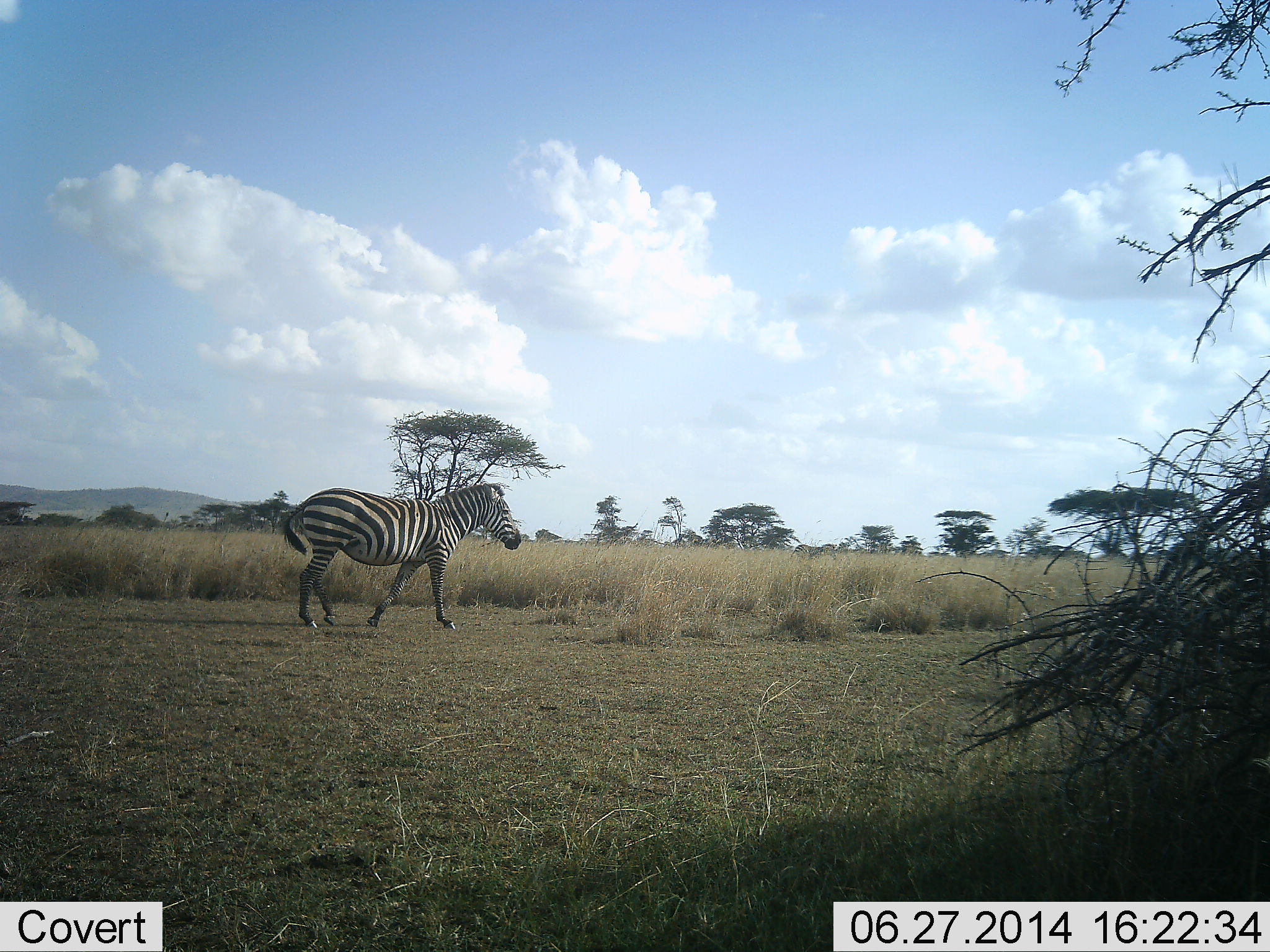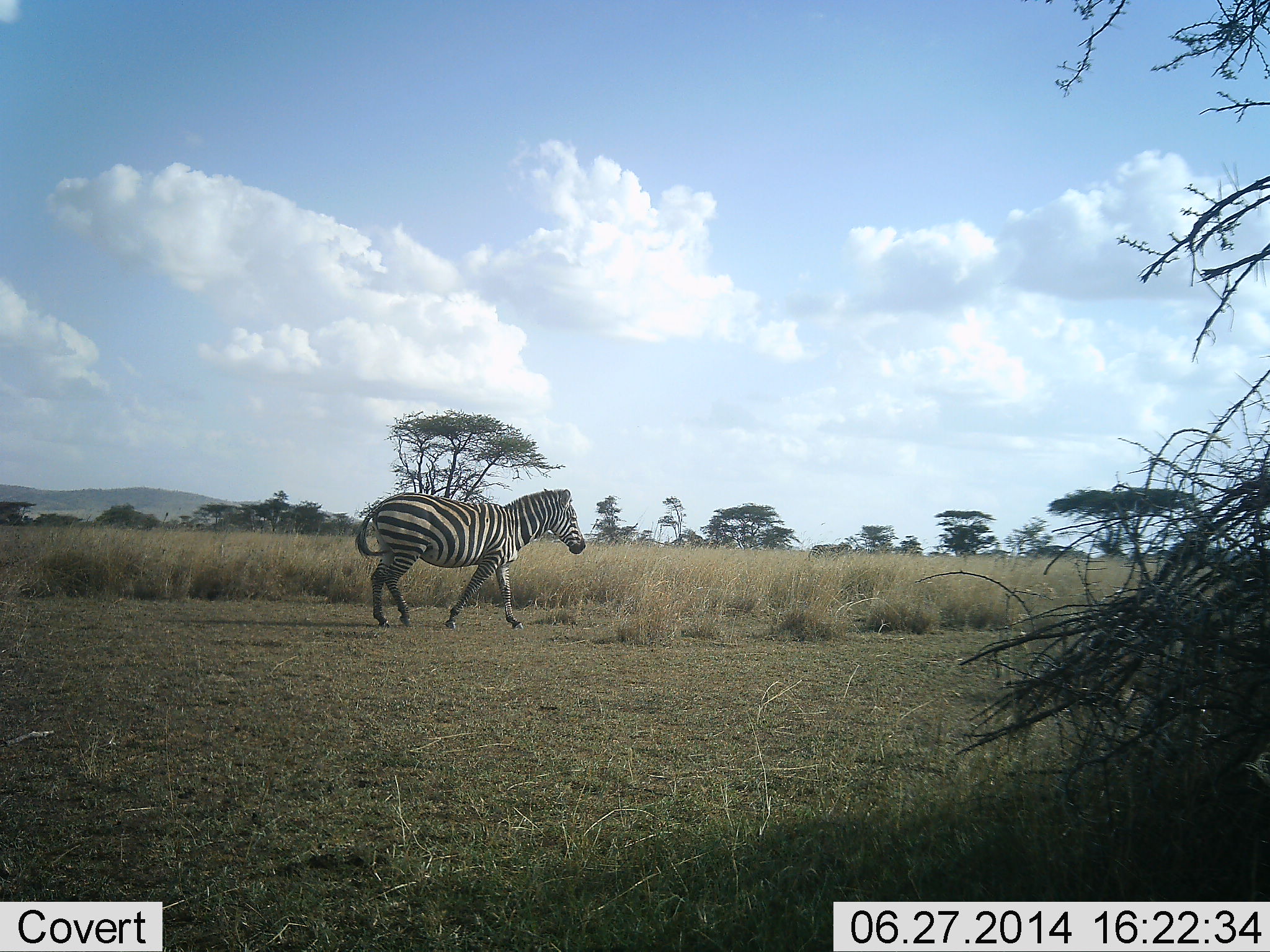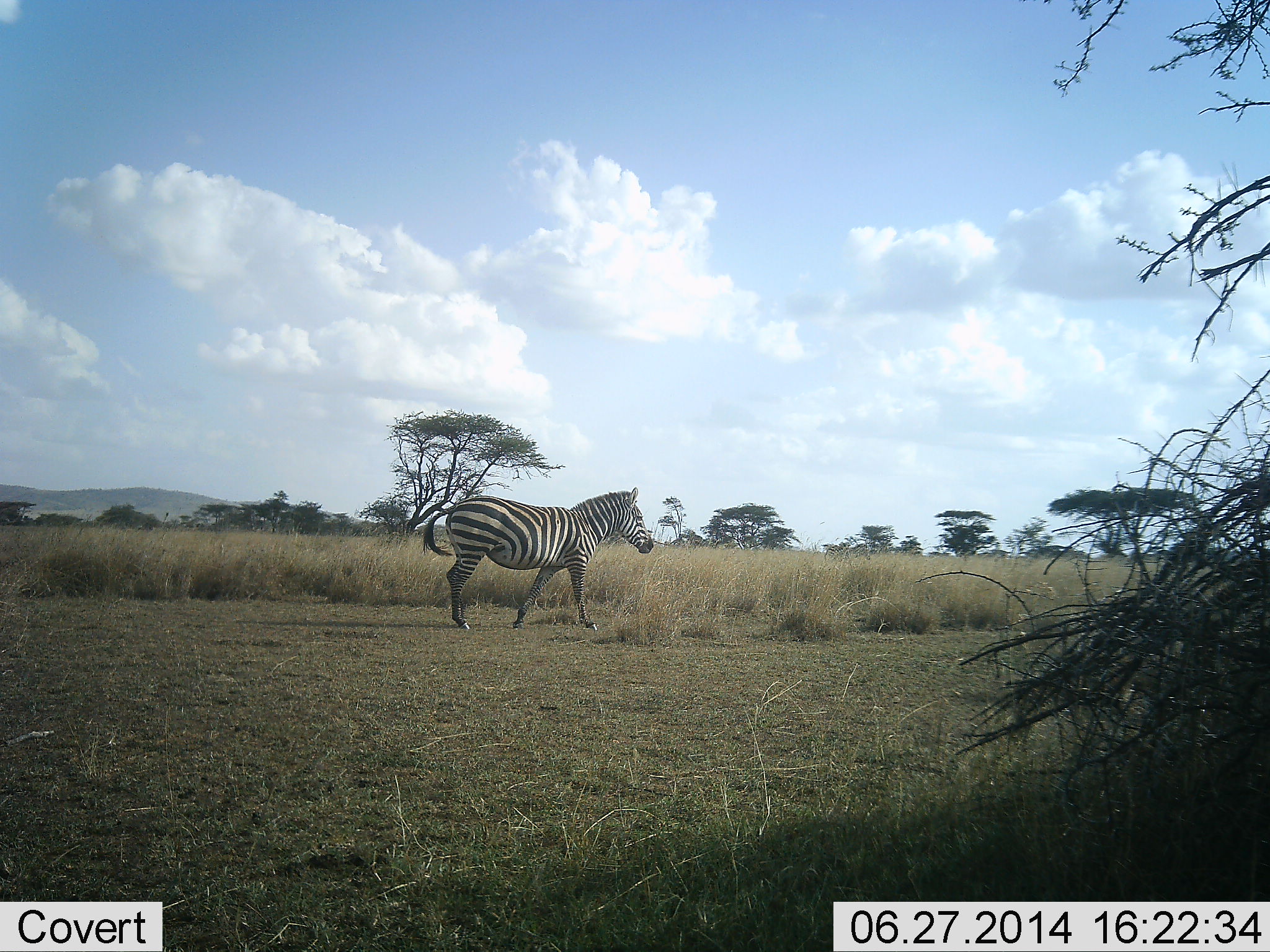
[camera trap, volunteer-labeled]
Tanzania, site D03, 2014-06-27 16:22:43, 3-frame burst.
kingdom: Animalia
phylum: Chordata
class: Mammalia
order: Perissodactyla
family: Equidae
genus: Equus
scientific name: Equus quagga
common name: plains zebra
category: zebra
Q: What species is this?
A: Zebra (plains zebra) (Equus quagga).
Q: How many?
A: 1.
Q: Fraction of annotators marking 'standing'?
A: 10%.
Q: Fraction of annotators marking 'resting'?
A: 10%.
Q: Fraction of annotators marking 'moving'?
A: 90%.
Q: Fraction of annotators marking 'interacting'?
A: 0%.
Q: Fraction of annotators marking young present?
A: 0%.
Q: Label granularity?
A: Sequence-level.